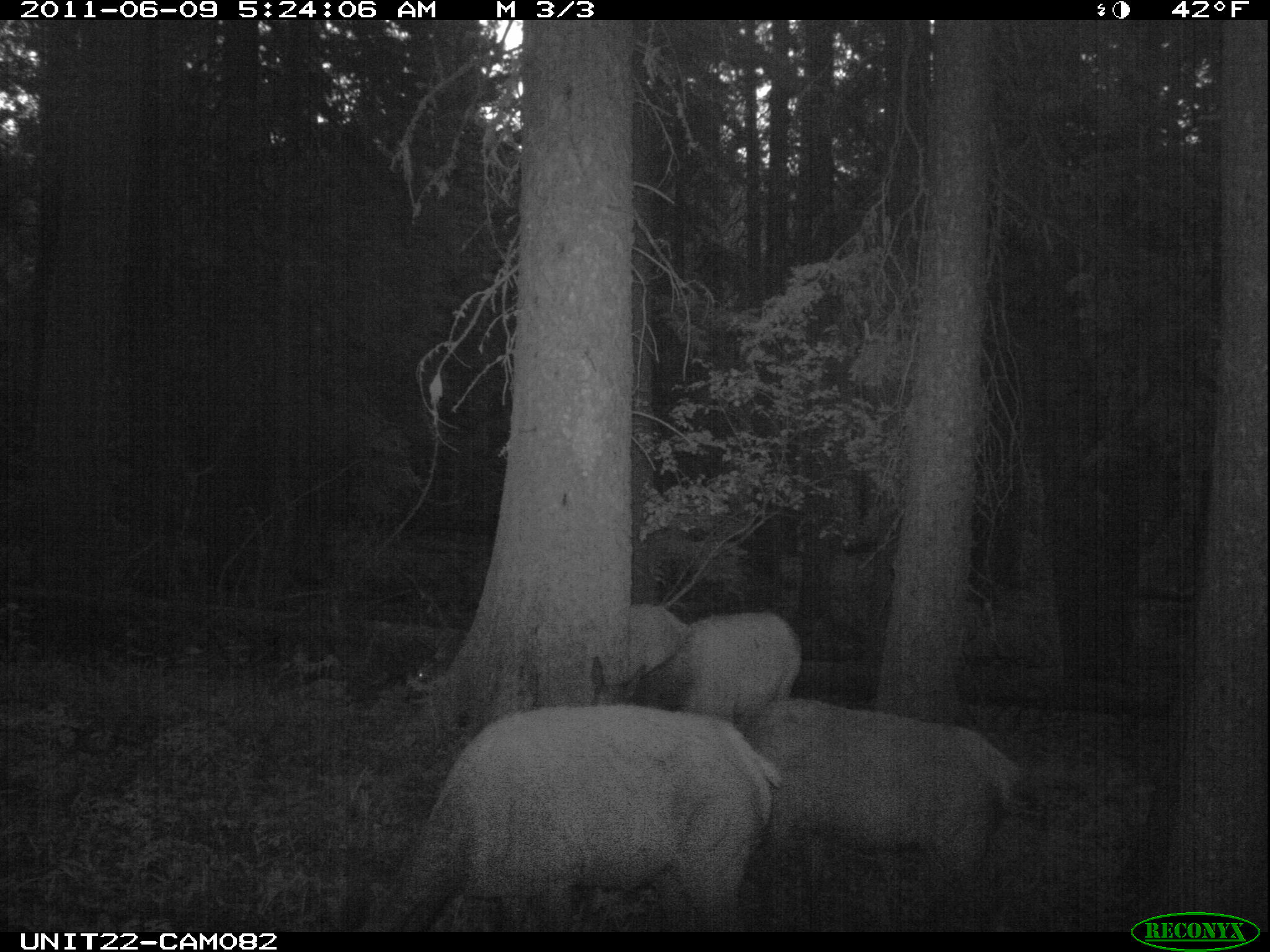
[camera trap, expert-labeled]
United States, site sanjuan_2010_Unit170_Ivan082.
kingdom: Animalia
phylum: Chordata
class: Mammalia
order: Artiodactyla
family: Cervidae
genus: Cervus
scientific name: Cervus elaphus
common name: red deer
Cervus elaphus (red deer).